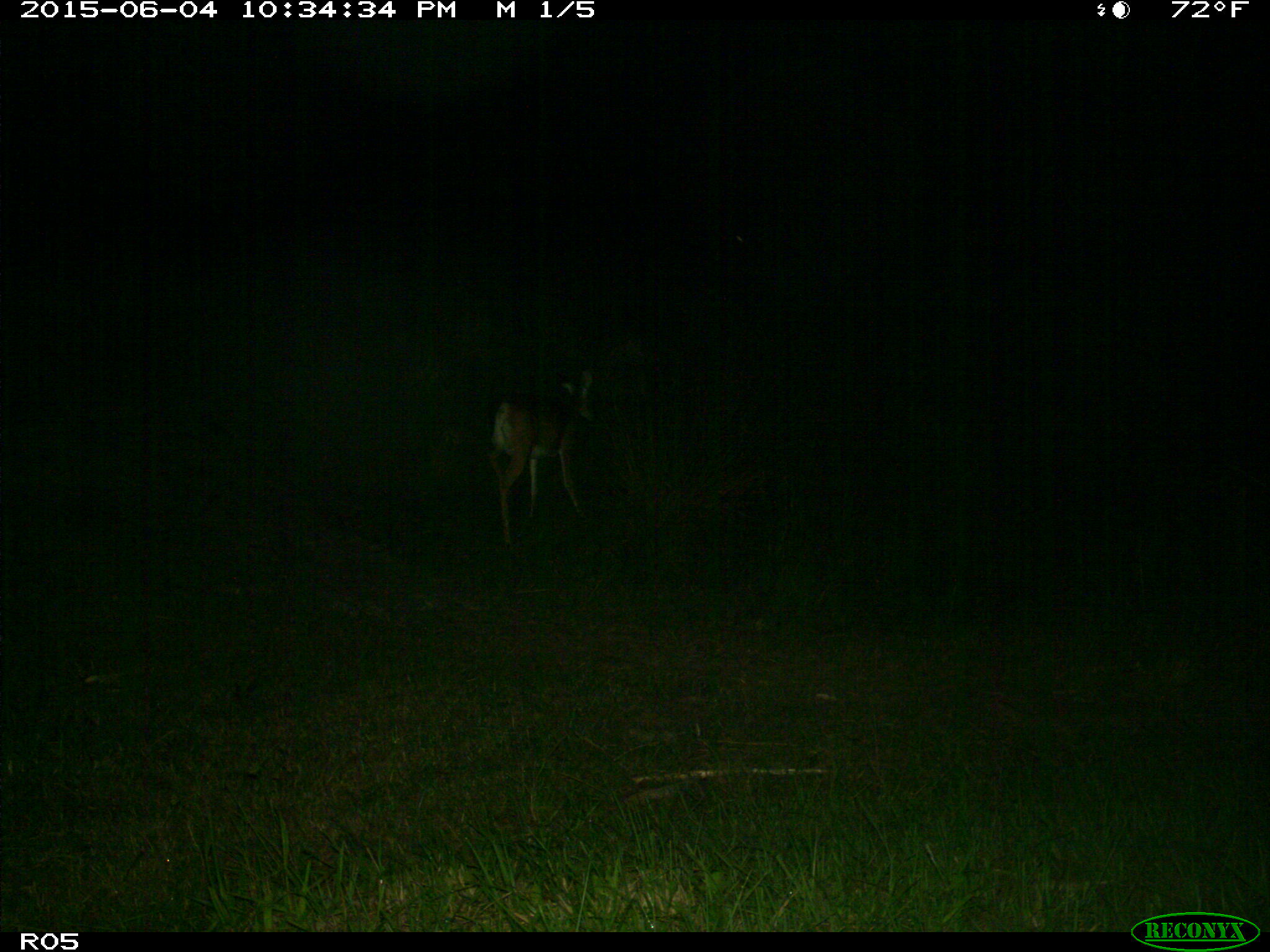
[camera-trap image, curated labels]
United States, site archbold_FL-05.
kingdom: Animalia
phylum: Chordata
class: Mammalia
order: Artiodactyla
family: Cervidae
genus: Odocoileus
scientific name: Odocoileus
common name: deer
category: unidentified deer